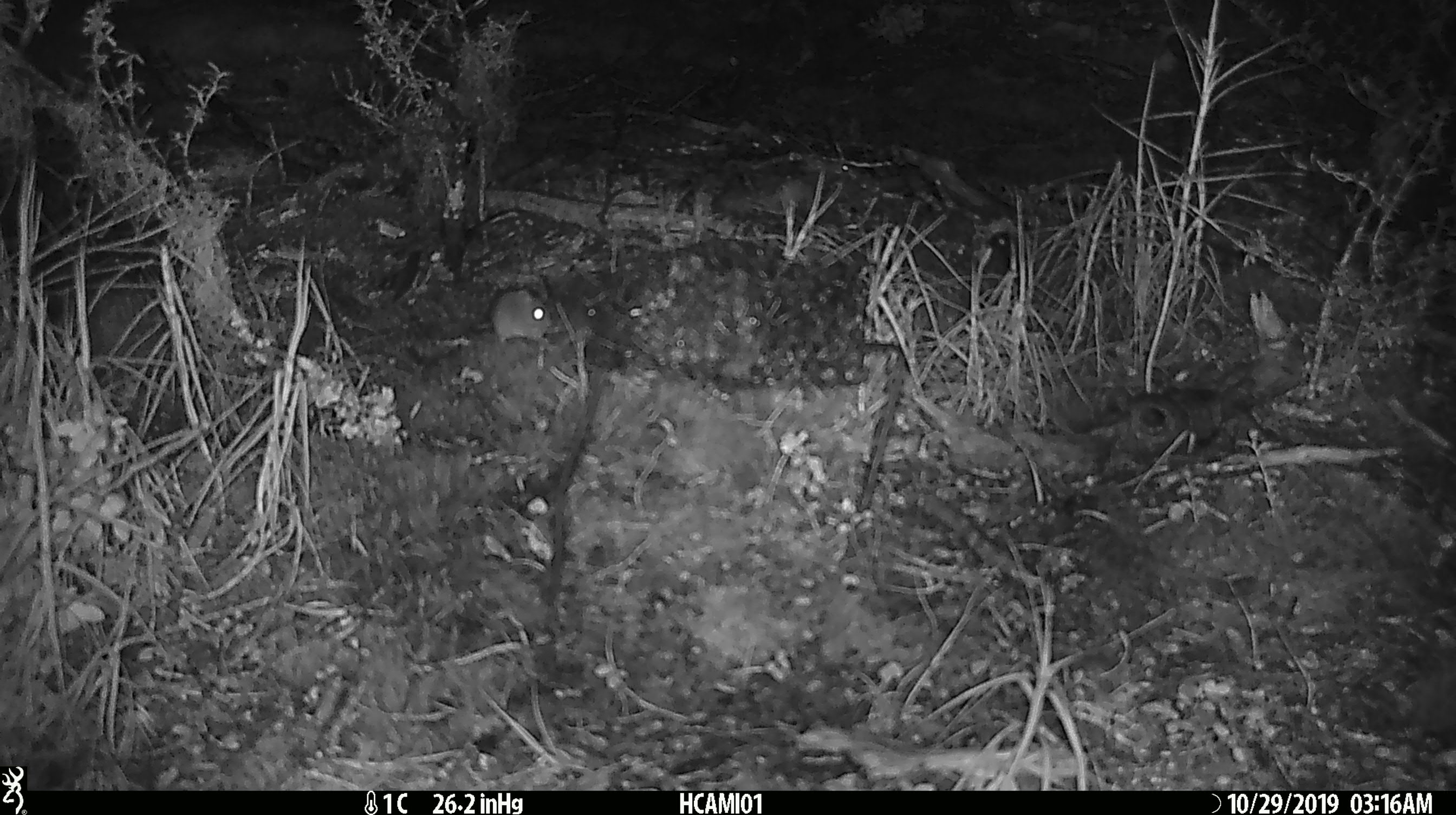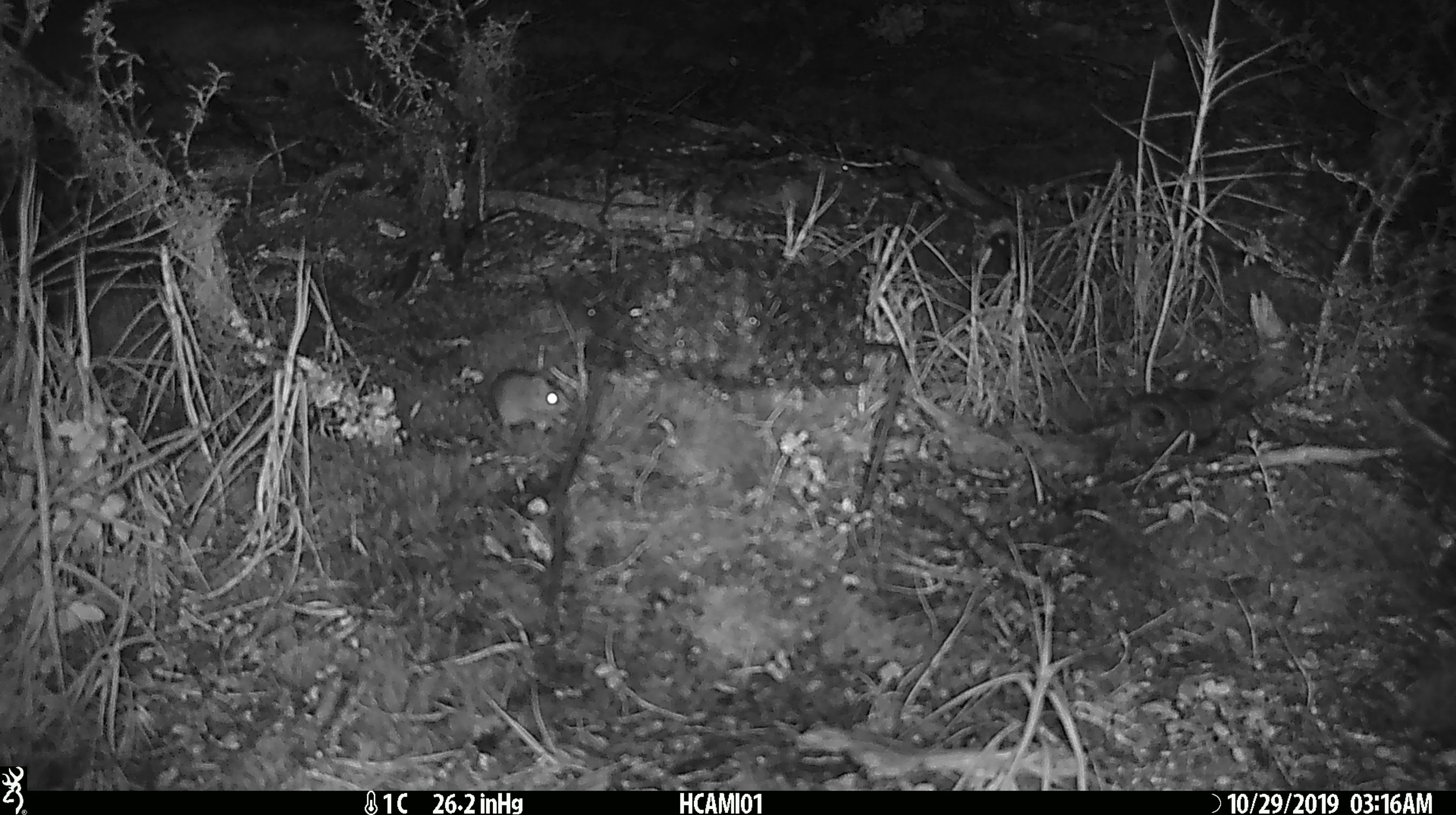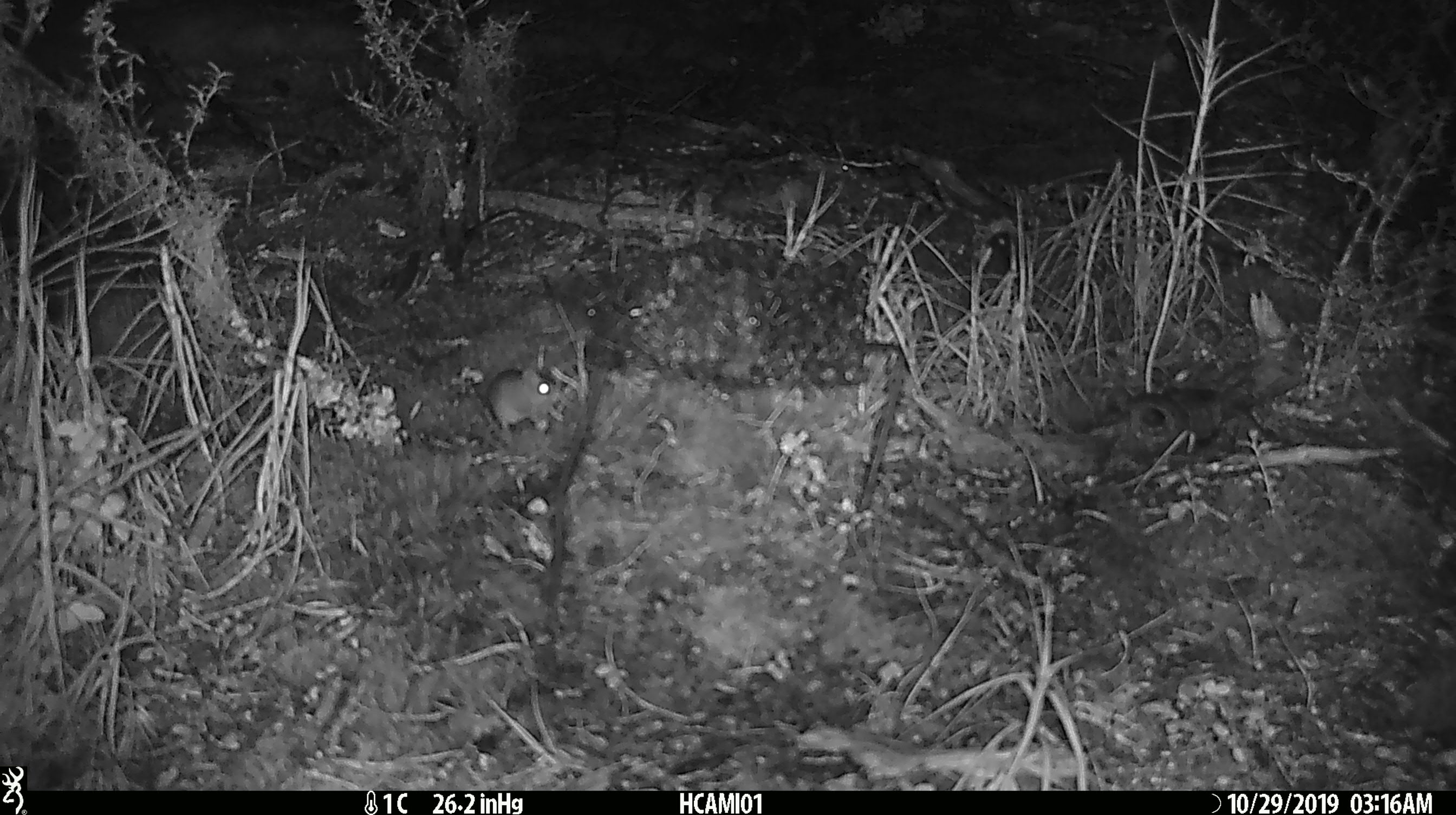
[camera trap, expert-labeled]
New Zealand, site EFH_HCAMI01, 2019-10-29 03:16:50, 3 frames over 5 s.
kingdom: Animalia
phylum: Chordata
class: Mammalia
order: Rodentia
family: Muridae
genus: Mus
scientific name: Mus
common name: mouse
Mouse (Mus).